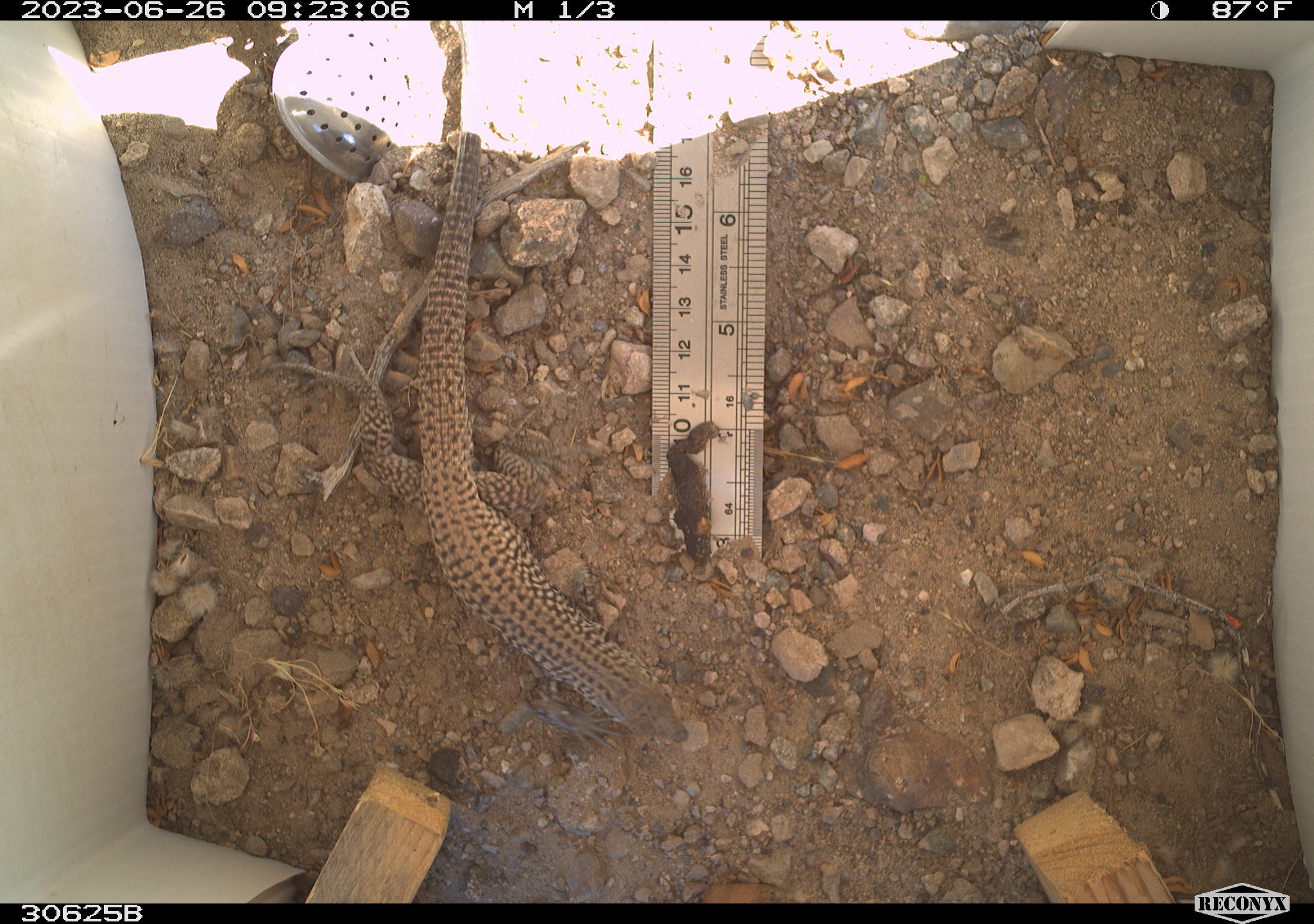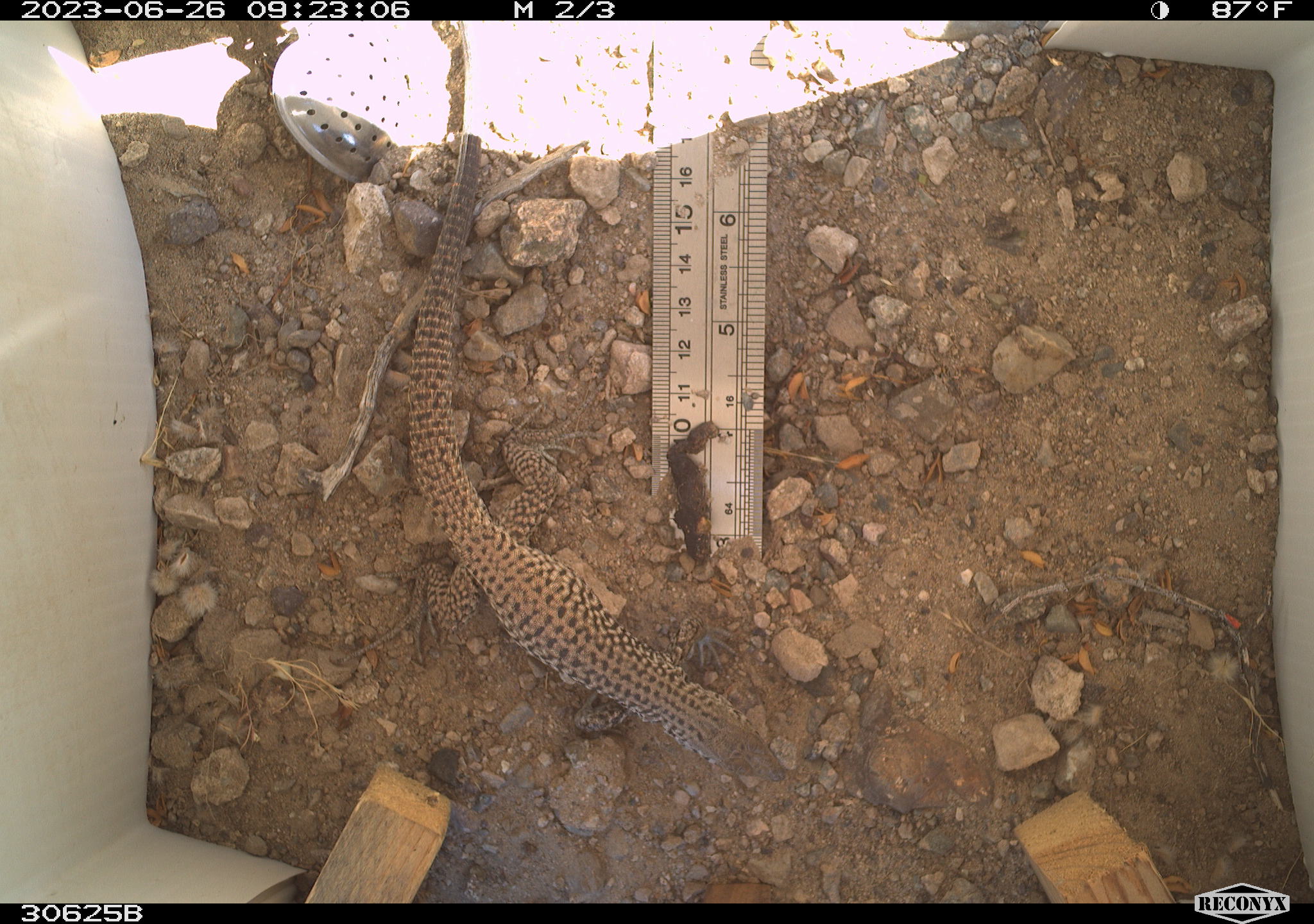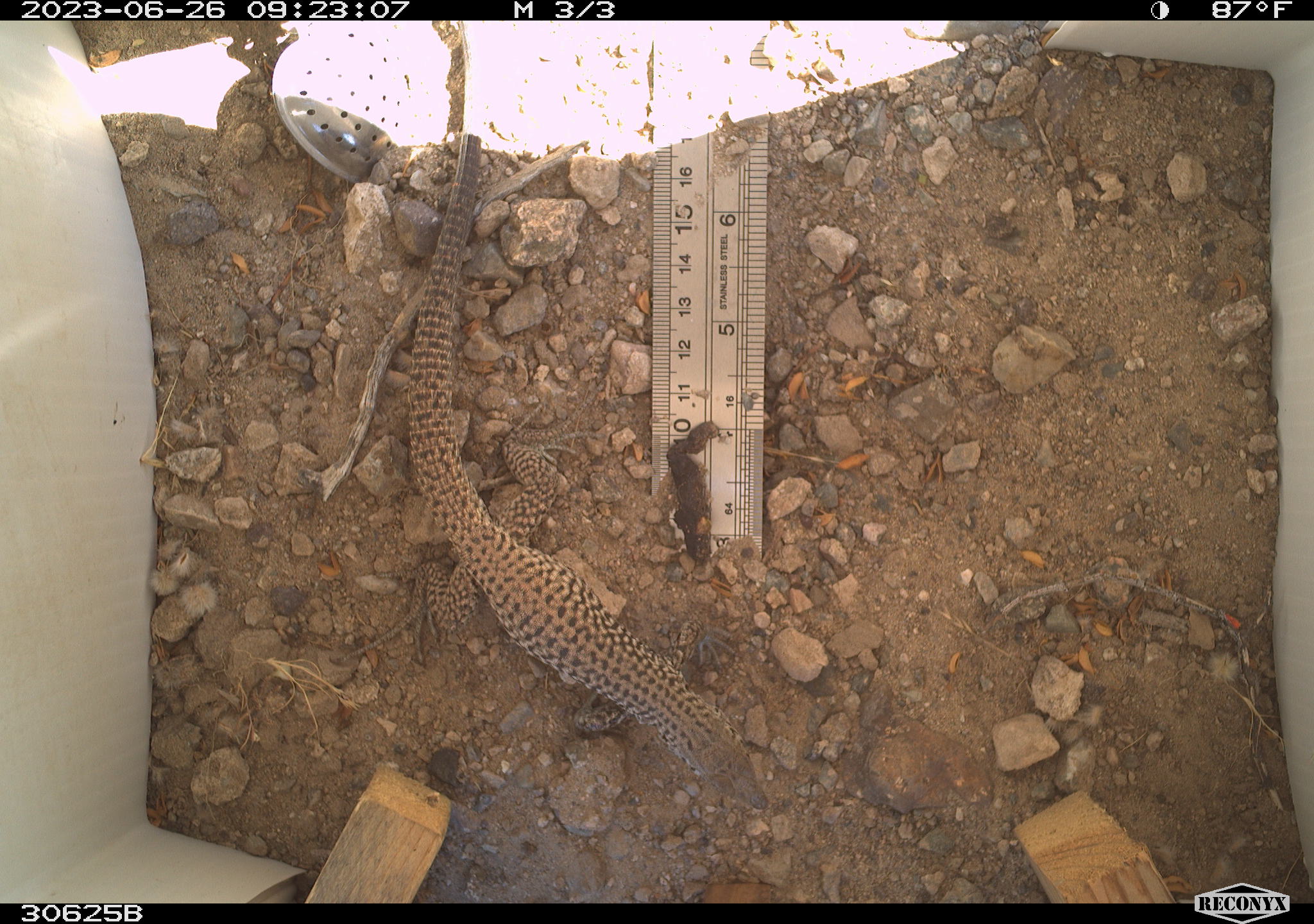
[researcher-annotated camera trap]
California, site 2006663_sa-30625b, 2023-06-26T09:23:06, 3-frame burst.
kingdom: Animalia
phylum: Chordata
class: Reptilia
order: Squamata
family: Teiidae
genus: Aspidoscelis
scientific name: Aspidoscelis tigris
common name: western whiptail